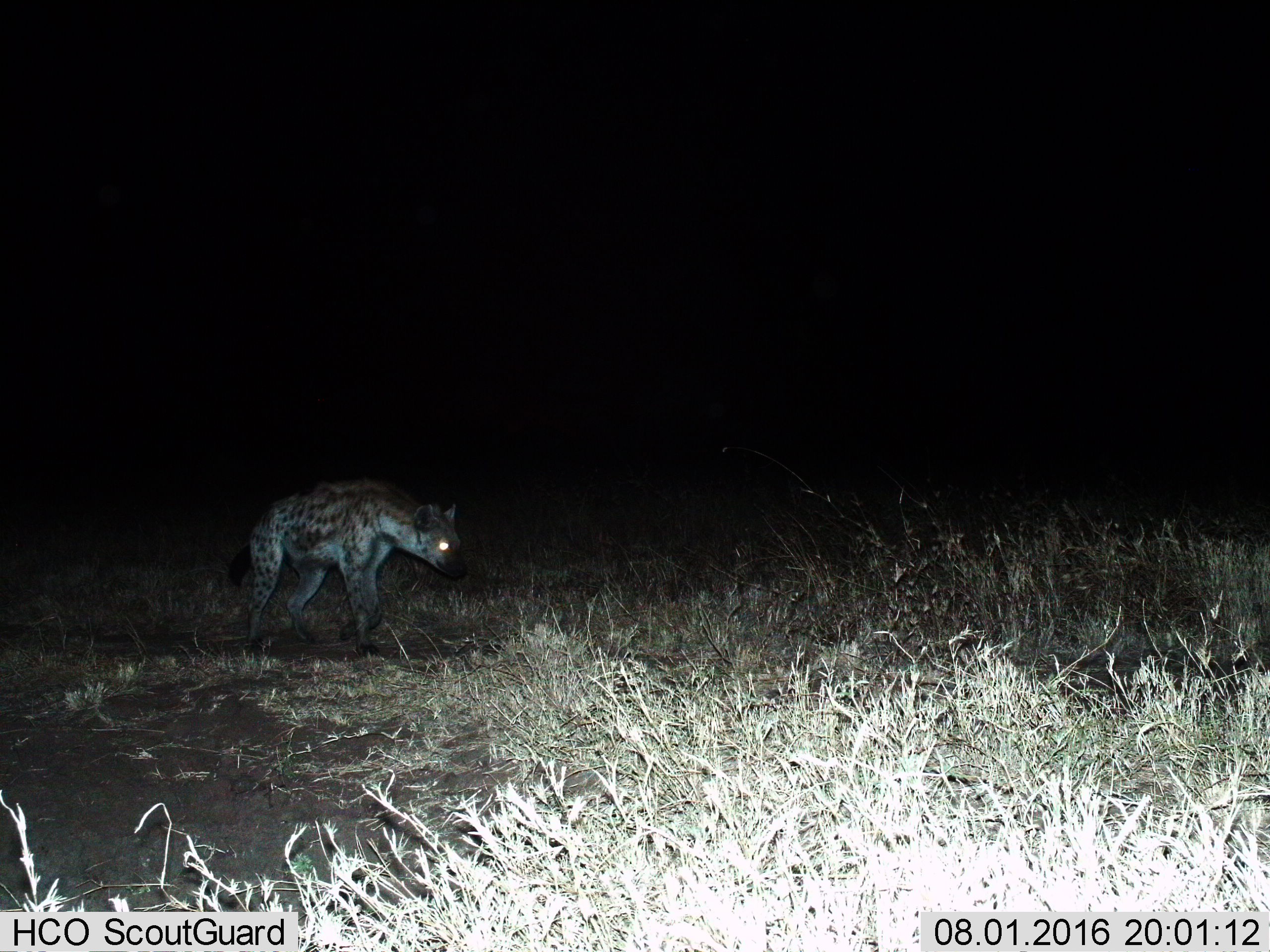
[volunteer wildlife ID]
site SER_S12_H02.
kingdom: Animalia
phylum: Chordata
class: Mammalia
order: Carnivora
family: Hyaenidae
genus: Crocuta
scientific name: Crocuta crocuta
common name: spotted hyena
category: hyenaspotted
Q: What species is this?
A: Hyenaspotted (spotted hyena) (Crocuta crocuta).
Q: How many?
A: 1.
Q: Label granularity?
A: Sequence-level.